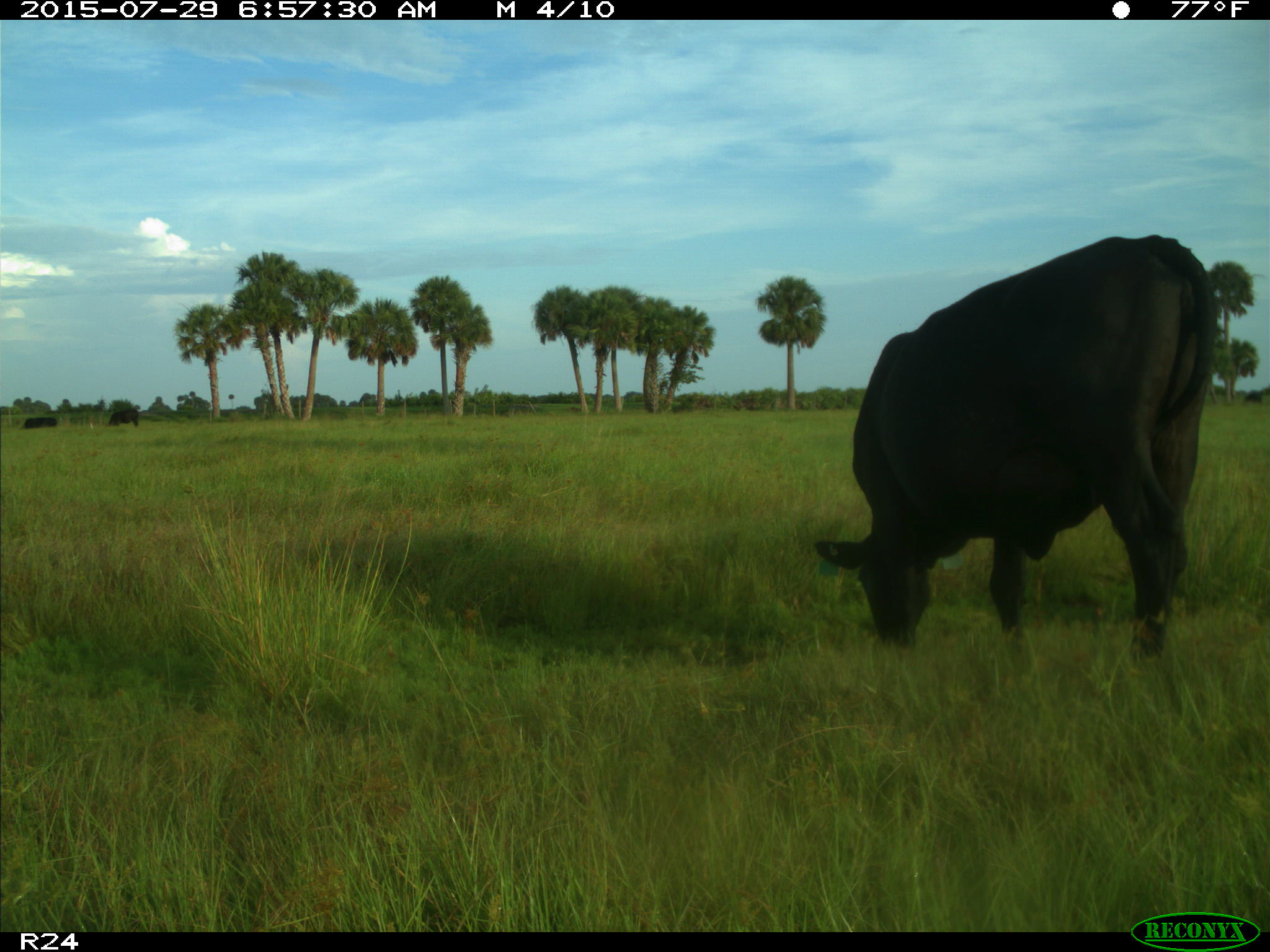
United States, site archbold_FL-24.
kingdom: Animalia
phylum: Chordata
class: Mammalia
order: Artiodactyla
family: Bovidae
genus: Bos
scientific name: Bos taurus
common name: domestic cow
Bos taurus (domestic cow).